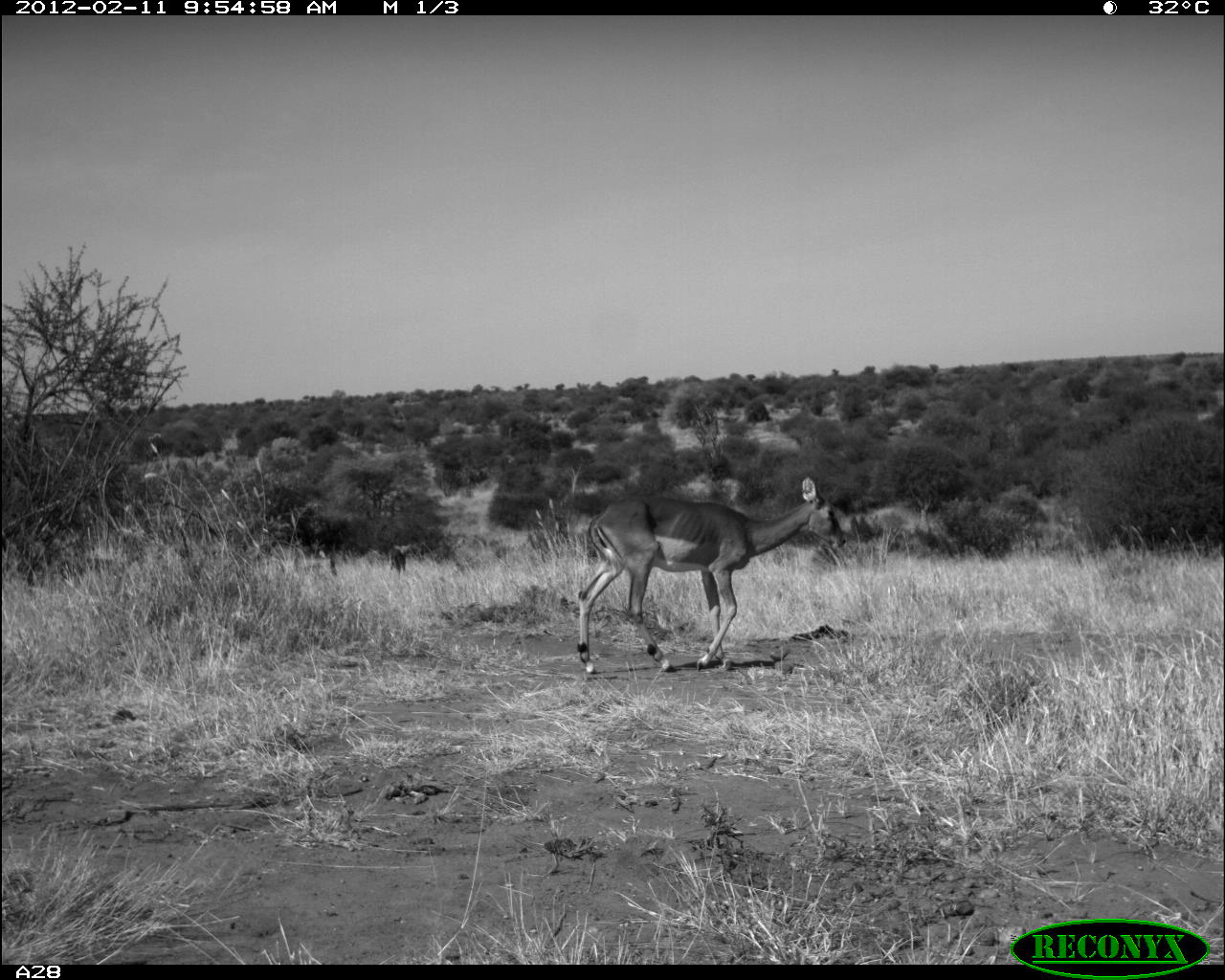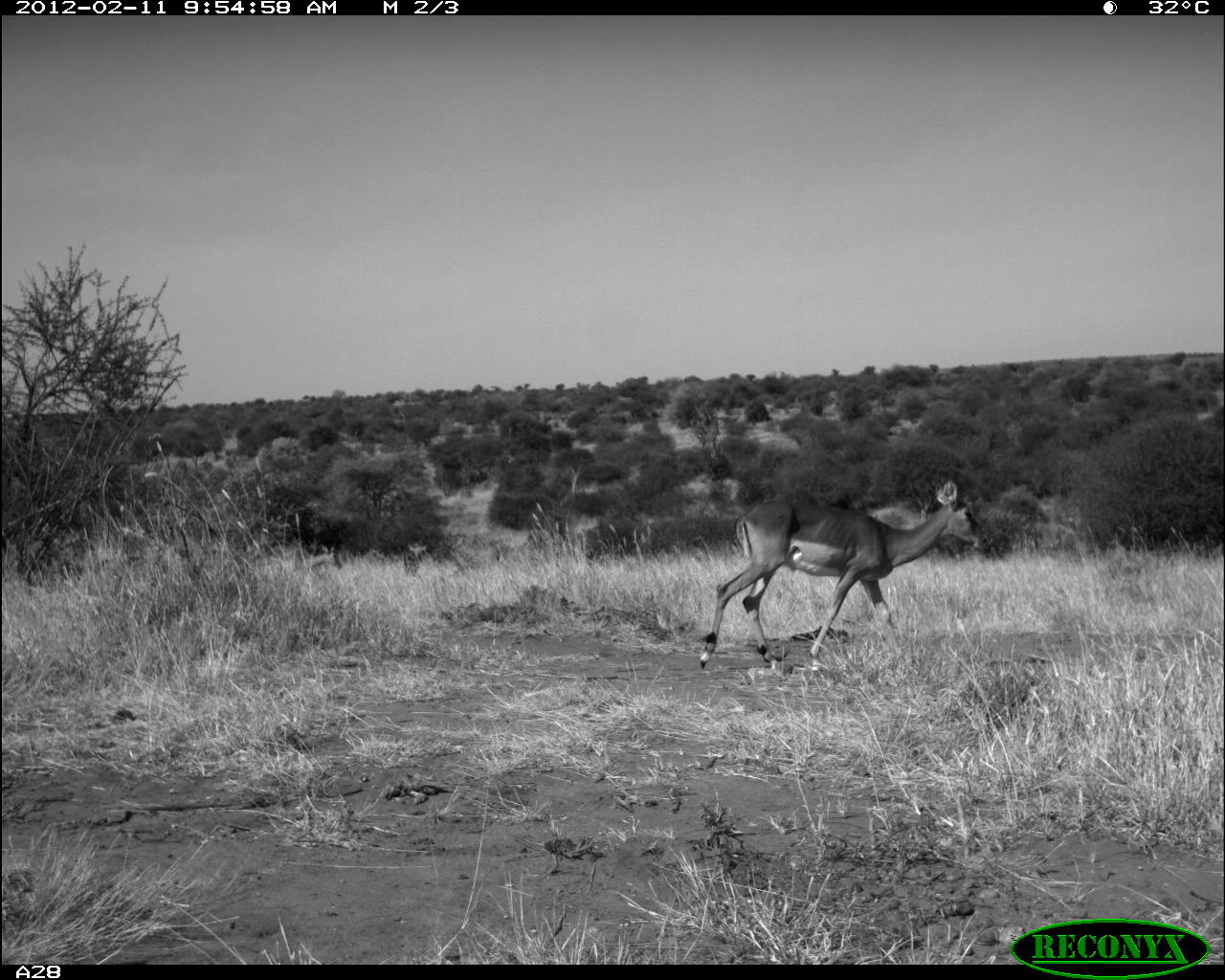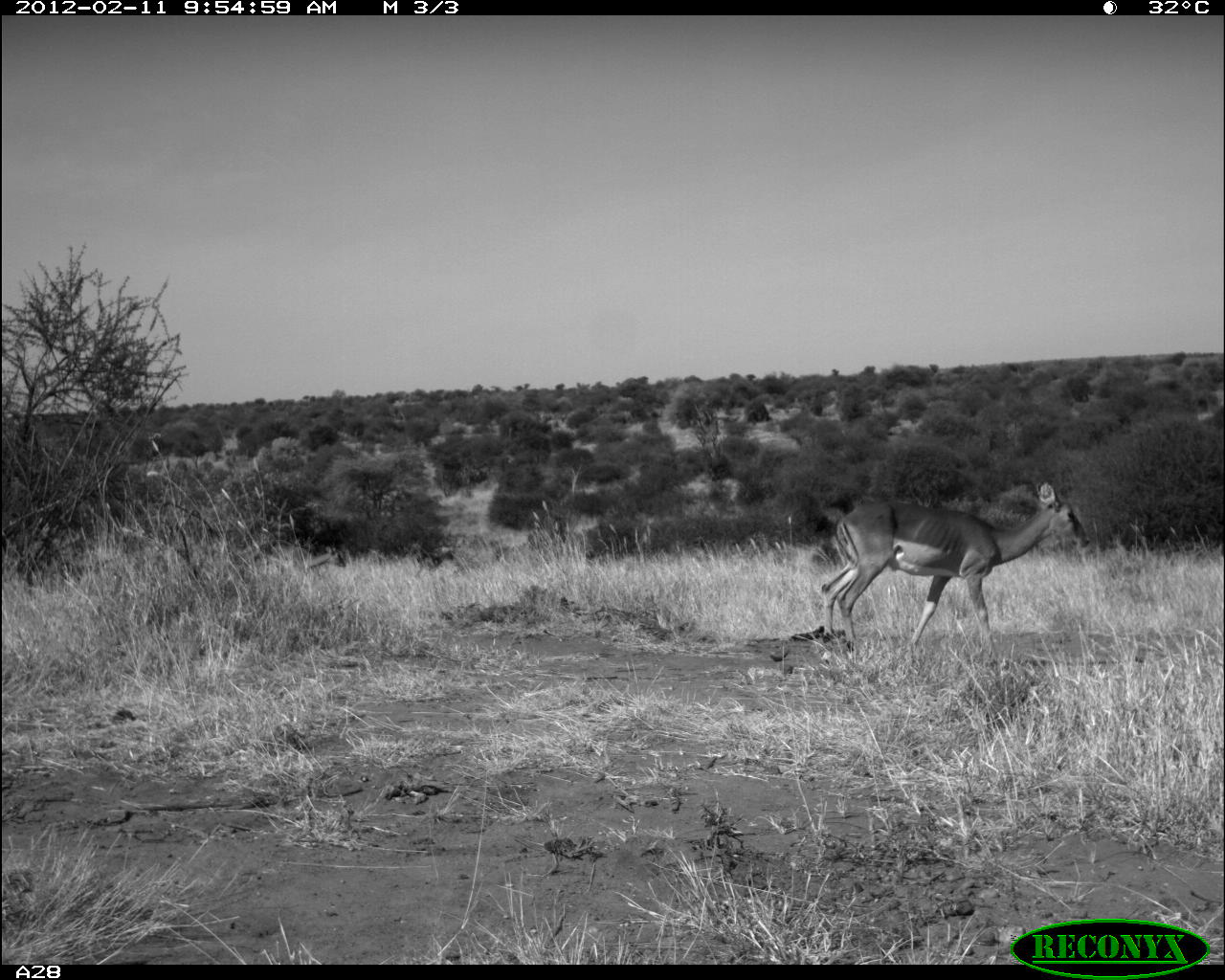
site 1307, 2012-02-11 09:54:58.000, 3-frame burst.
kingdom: Animalia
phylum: Chordata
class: Mammalia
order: Artiodactyla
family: Bovidae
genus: Aepyceros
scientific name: Aepyceros melampus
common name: impala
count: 3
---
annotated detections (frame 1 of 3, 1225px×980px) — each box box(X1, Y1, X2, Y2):
aepyceros melampus: box(576, 476, 847, 673); box(295, 548, 337, 577); box(388, 542, 412, 580)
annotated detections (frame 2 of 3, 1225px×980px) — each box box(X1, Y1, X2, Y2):
aepyceros melampus: box(698, 477, 992, 673); box(293, 541, 343, 572); box(404, 543, 427, 573)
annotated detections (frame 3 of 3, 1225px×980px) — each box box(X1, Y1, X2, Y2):
aepyceros melampus: box(819, 477, 1091, 660); box(291, 542, 346, 572); box(412, 547, 454, 577)